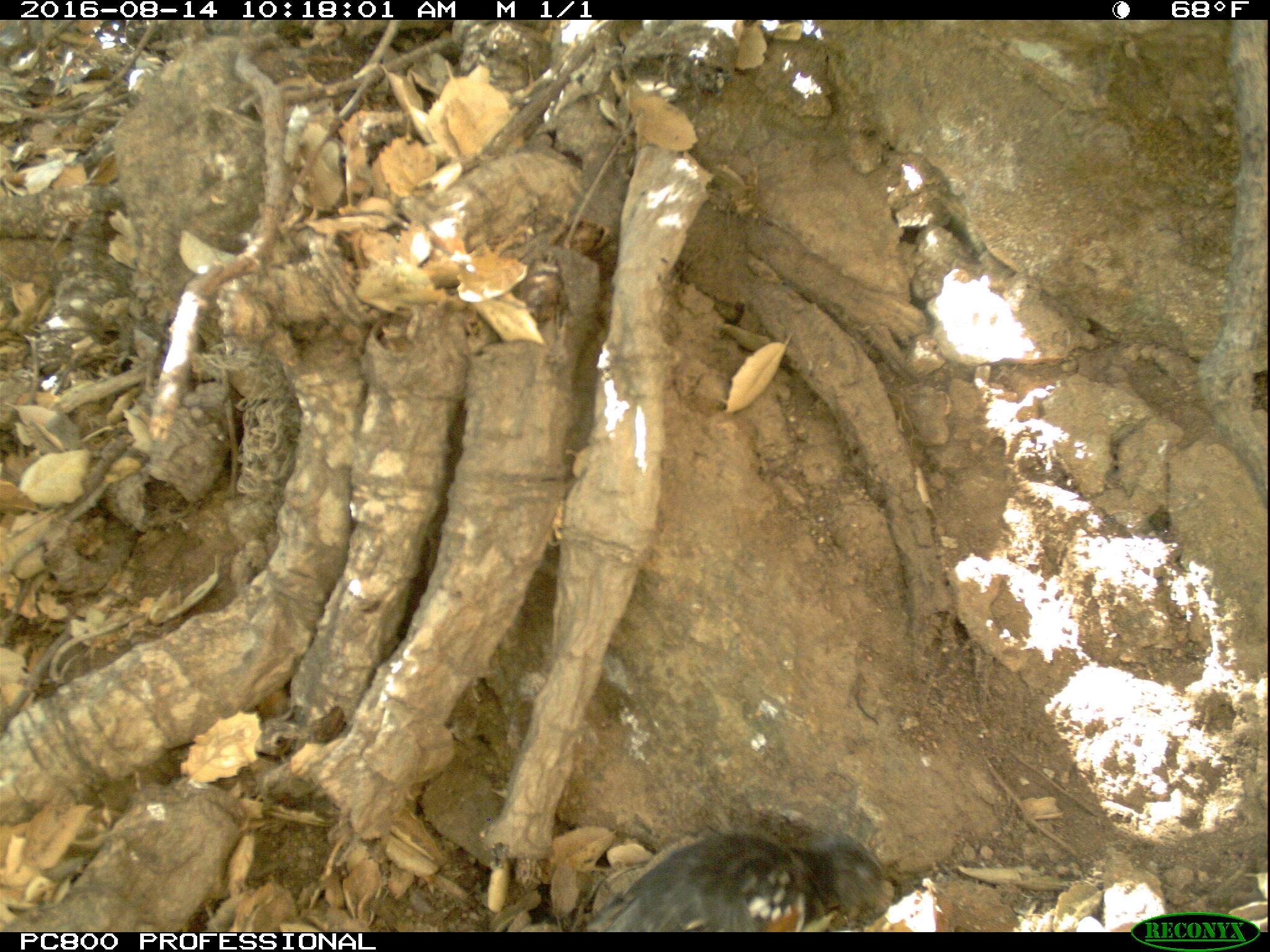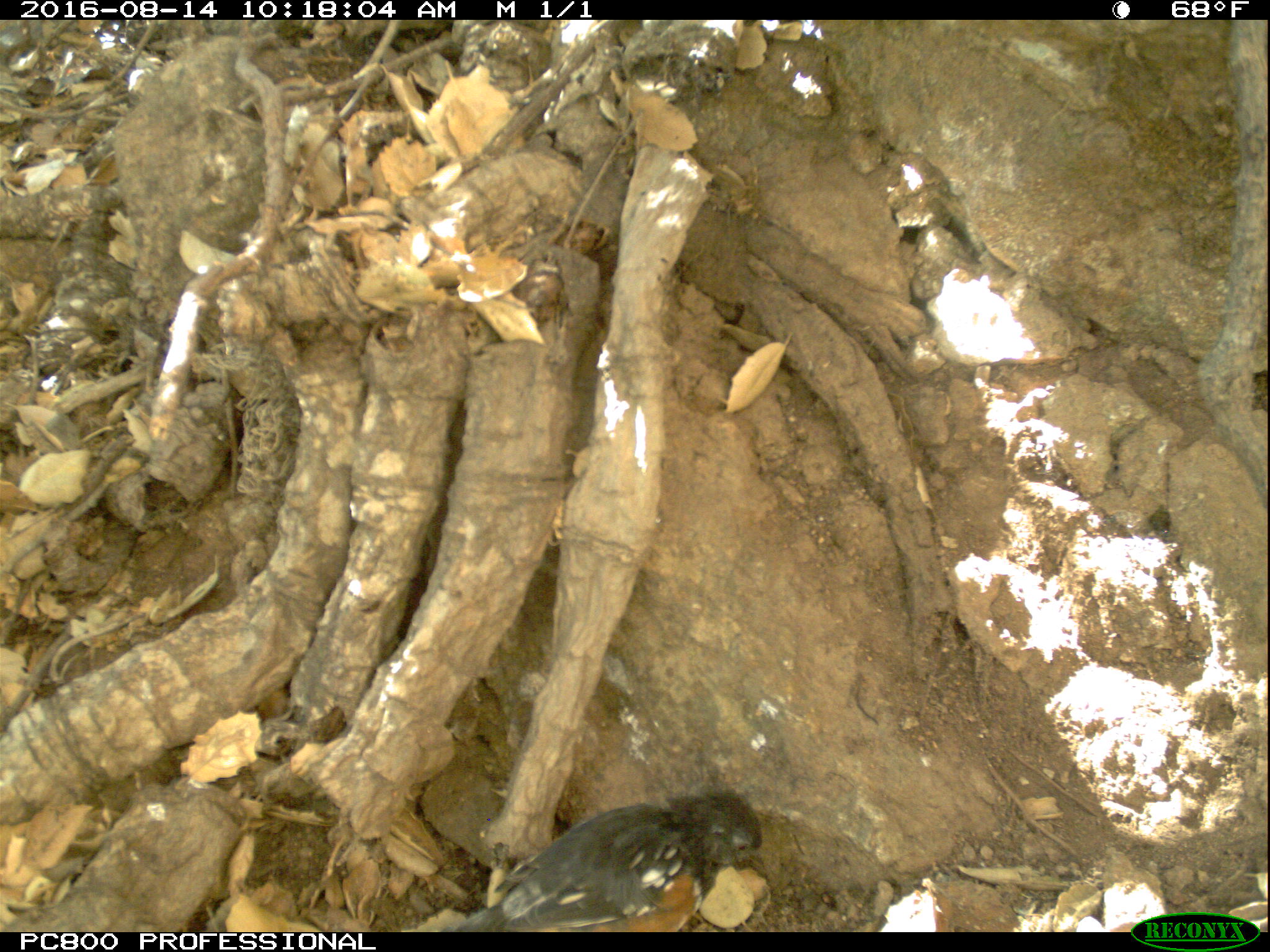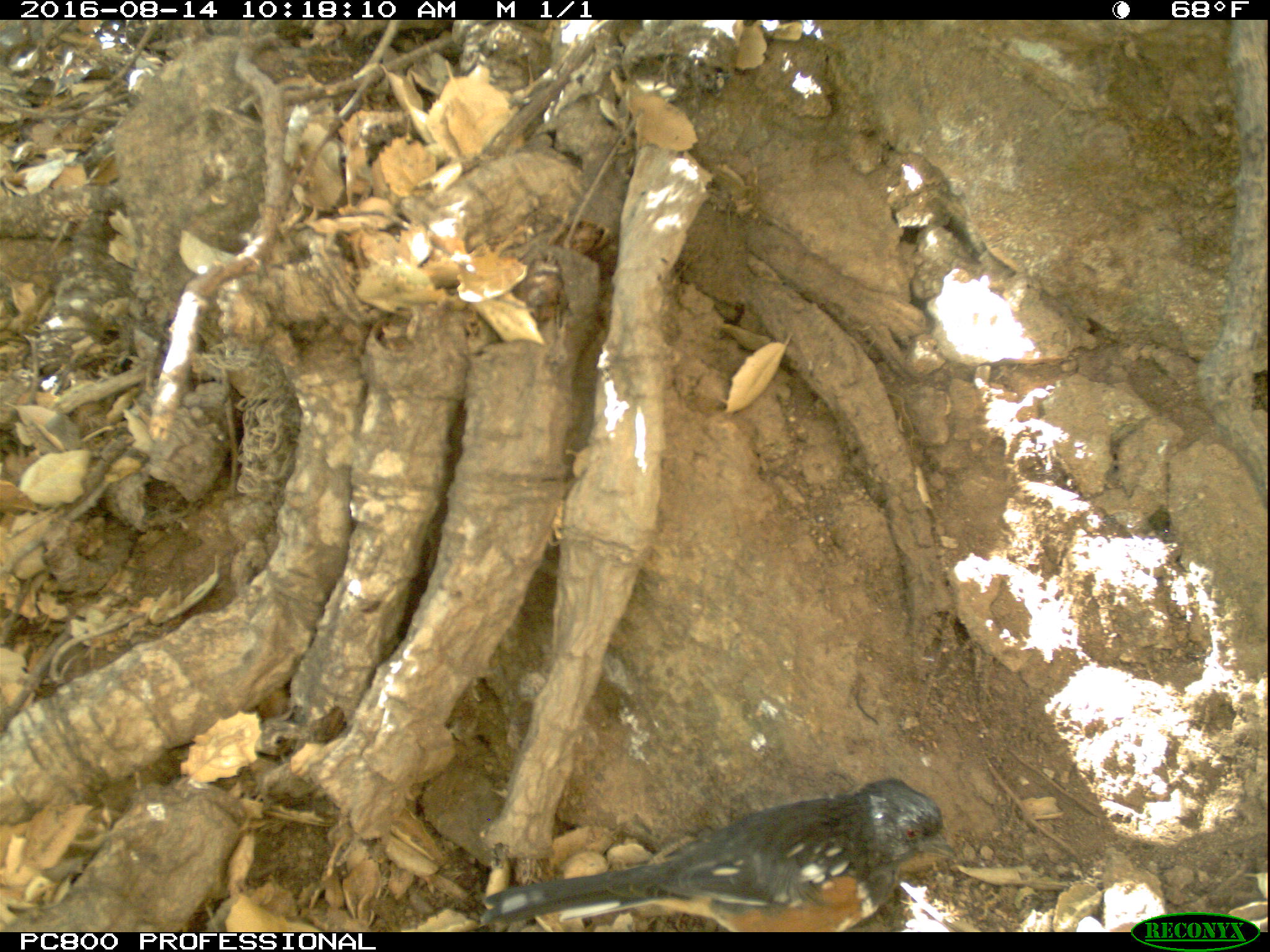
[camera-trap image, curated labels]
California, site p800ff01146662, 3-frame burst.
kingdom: Animalia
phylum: Chordata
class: Aves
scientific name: Aves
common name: bird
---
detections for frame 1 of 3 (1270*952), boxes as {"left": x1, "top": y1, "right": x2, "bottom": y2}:
bird: {"left": 584, "top": 824, "right": 897, "bottom": 932}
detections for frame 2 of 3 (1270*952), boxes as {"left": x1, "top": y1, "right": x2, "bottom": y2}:
bird: {"left": 438, "top": 785, "right": 767, "bottom": 932}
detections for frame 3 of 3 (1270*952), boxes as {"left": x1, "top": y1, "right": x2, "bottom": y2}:
bird: {"left": 479, "top": 773, "right": 959, "bottom": 931}